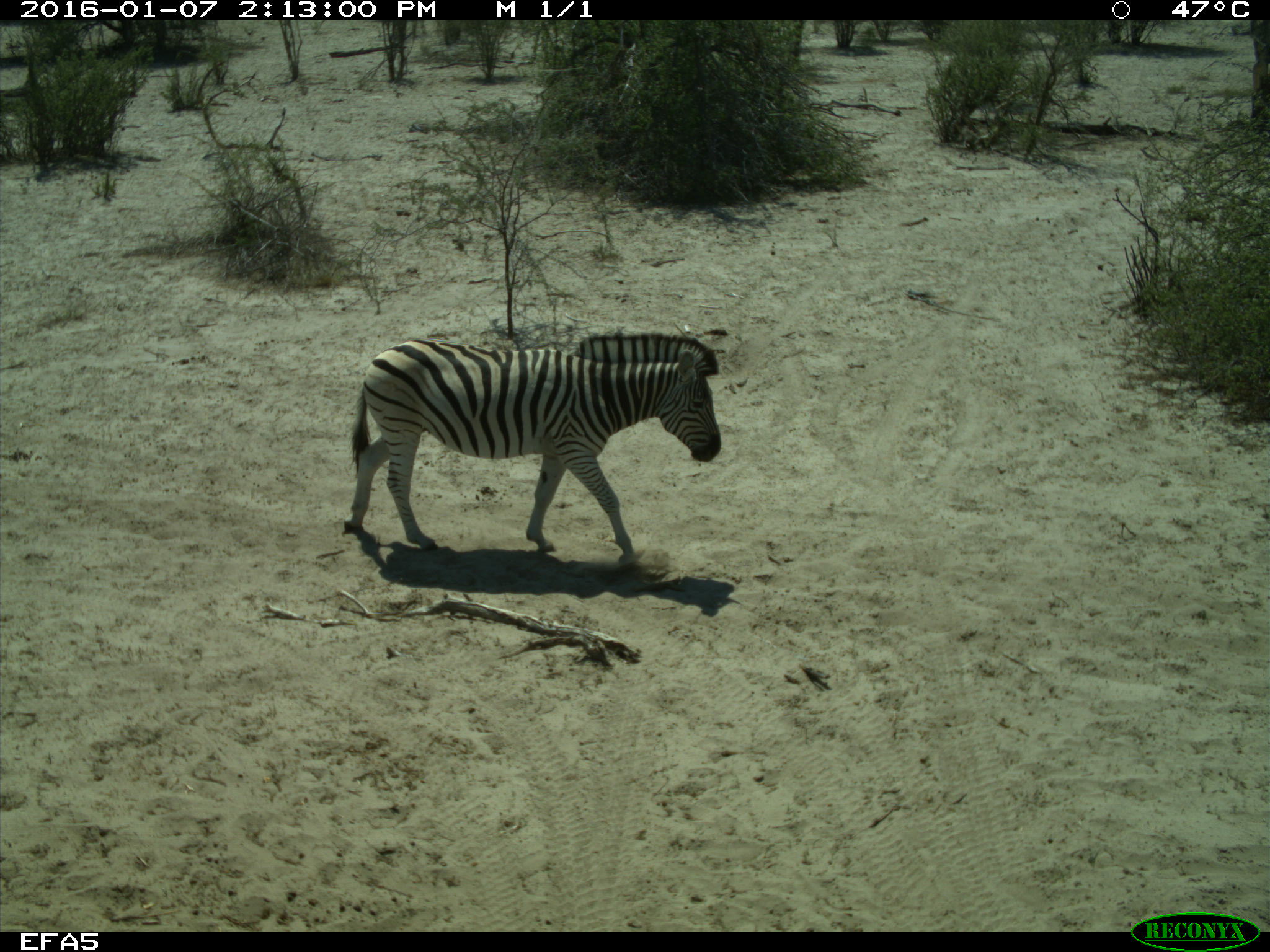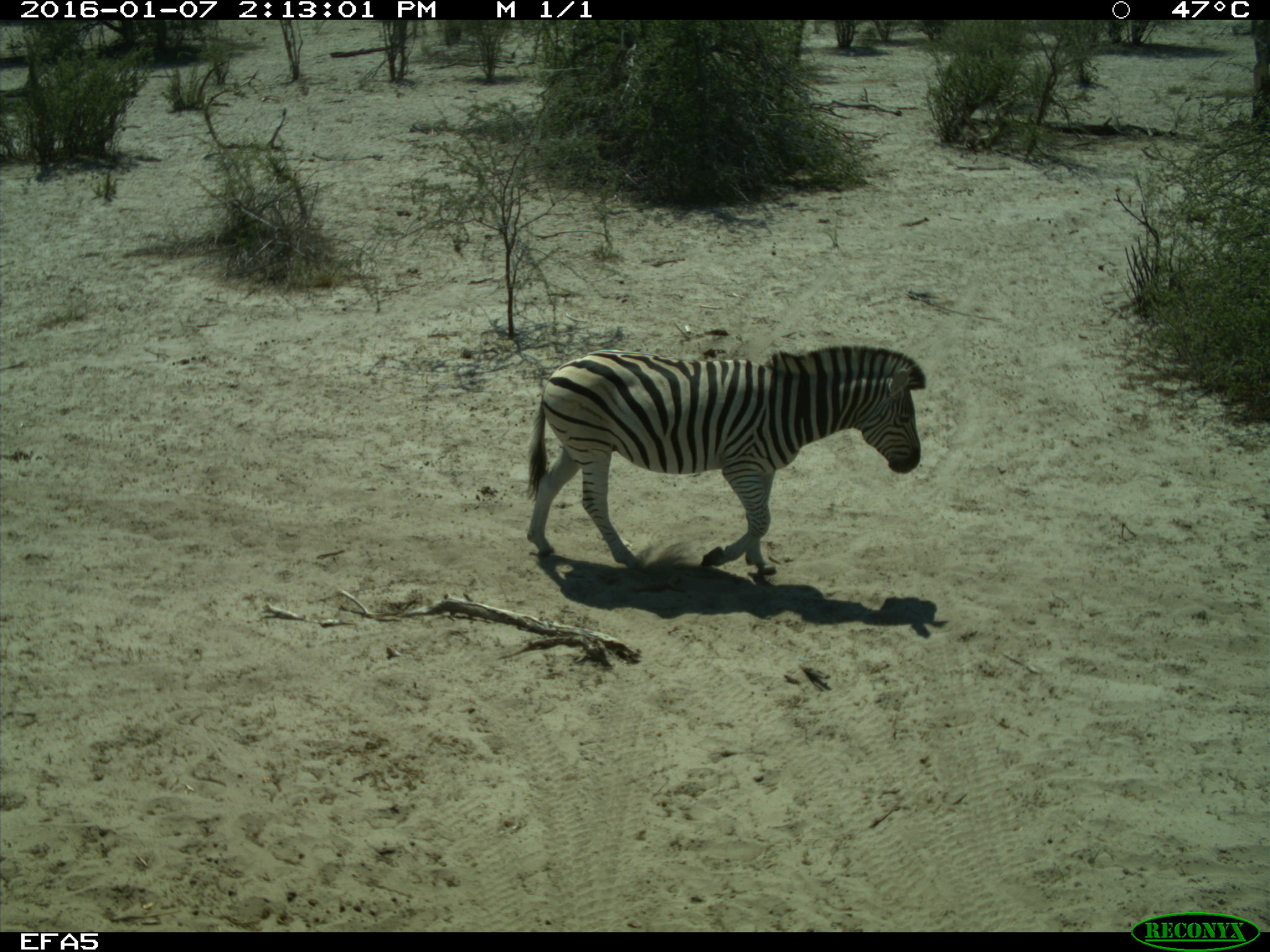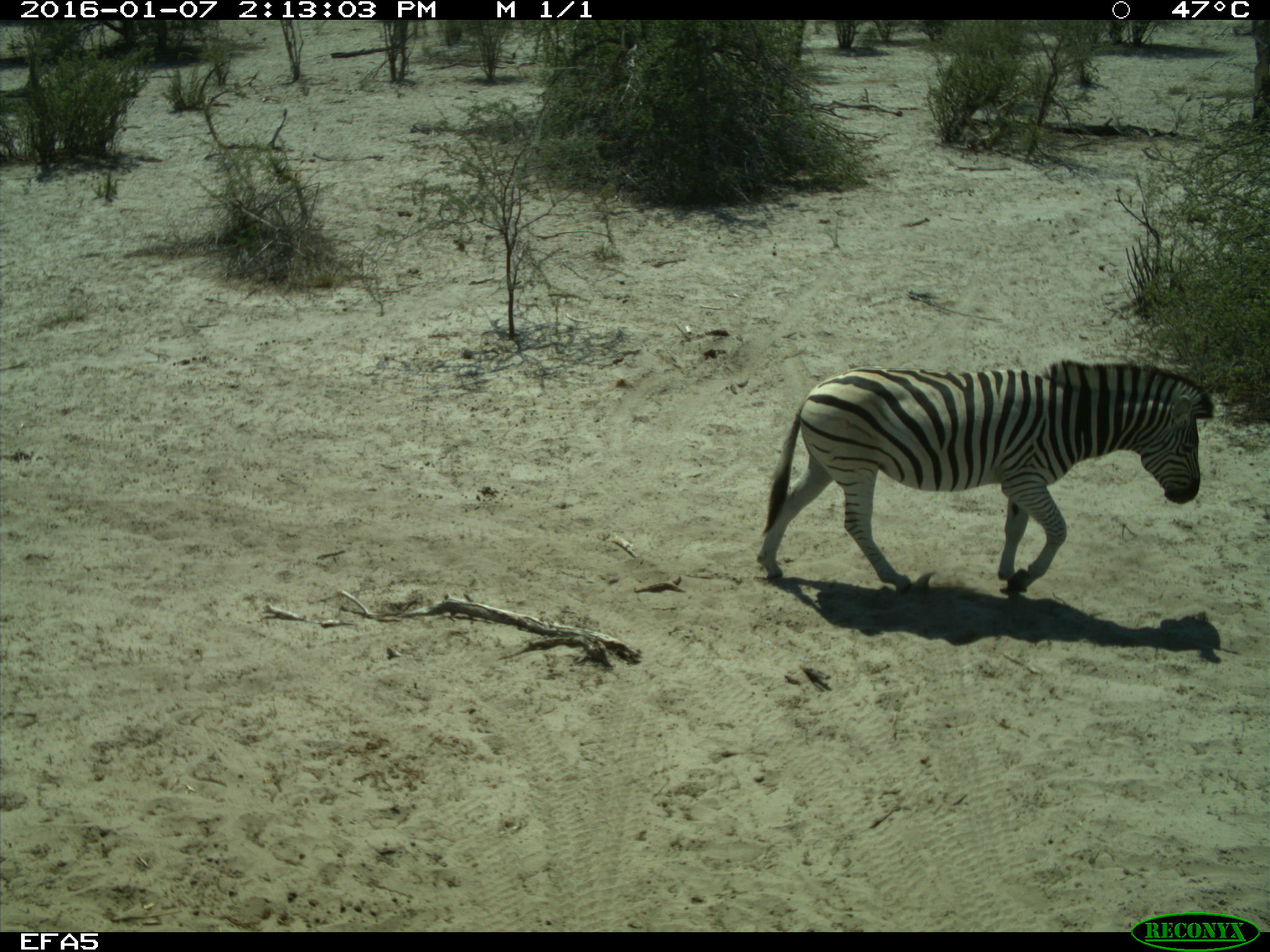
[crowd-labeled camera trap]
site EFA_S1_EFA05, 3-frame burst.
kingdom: Animalia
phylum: Chordata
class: Mammalia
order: Perissodactyla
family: Equidae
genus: Equus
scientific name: Equus quagga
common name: plains zebra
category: zebraplains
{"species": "zebraplains (plains zebra) (Equus quagga)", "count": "1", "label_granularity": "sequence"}